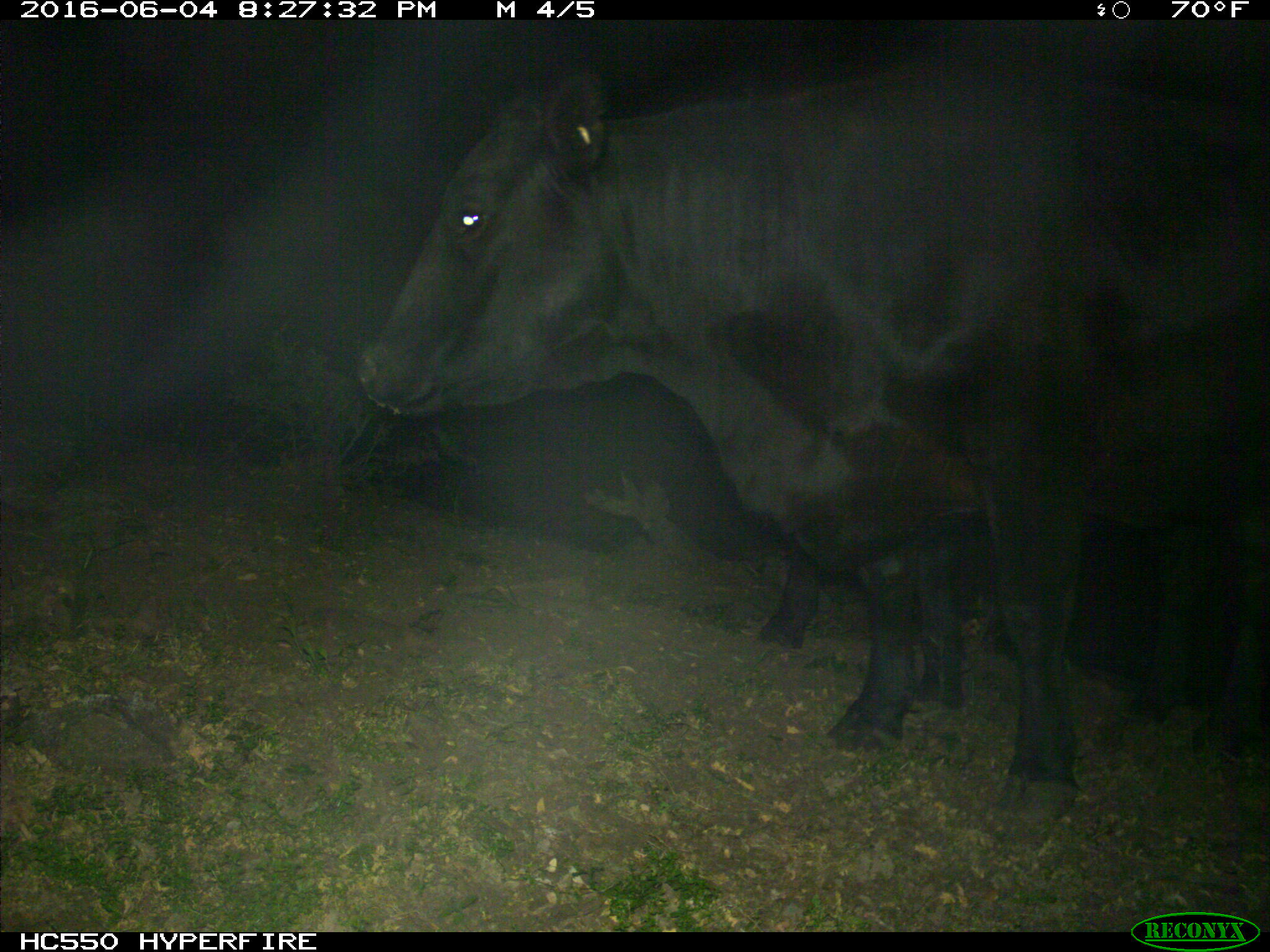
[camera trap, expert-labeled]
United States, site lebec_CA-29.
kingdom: Animalia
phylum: Chordata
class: Mammalia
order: Artiodactyla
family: Bovidae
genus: Bos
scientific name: Bos taurus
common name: domestic cow